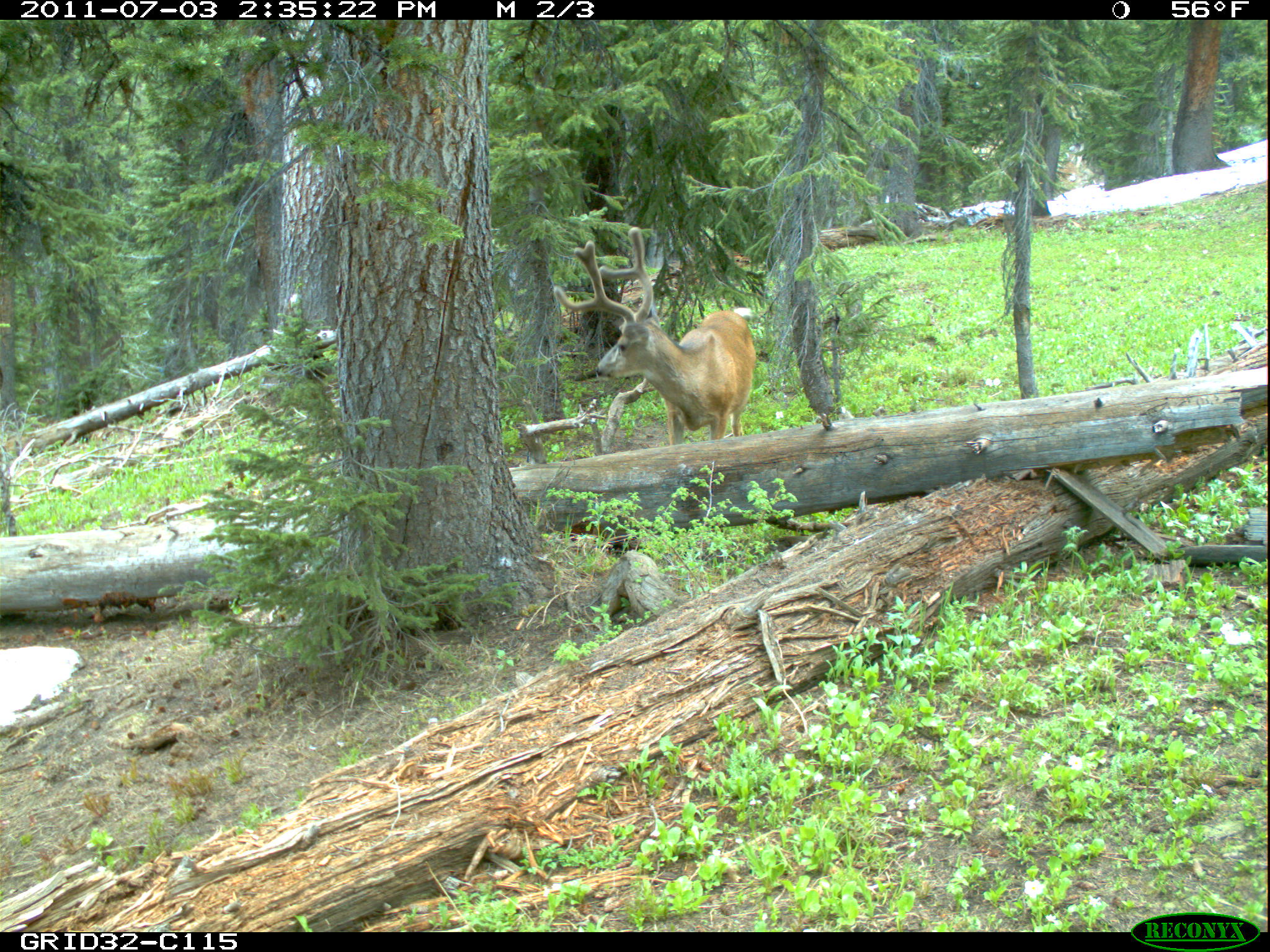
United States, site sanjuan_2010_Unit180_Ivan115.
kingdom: Animalia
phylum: Chordata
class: Mammalia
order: Artiodactyla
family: Cervidae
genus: Odocoileus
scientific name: Odocoileus hemionus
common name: mule deer